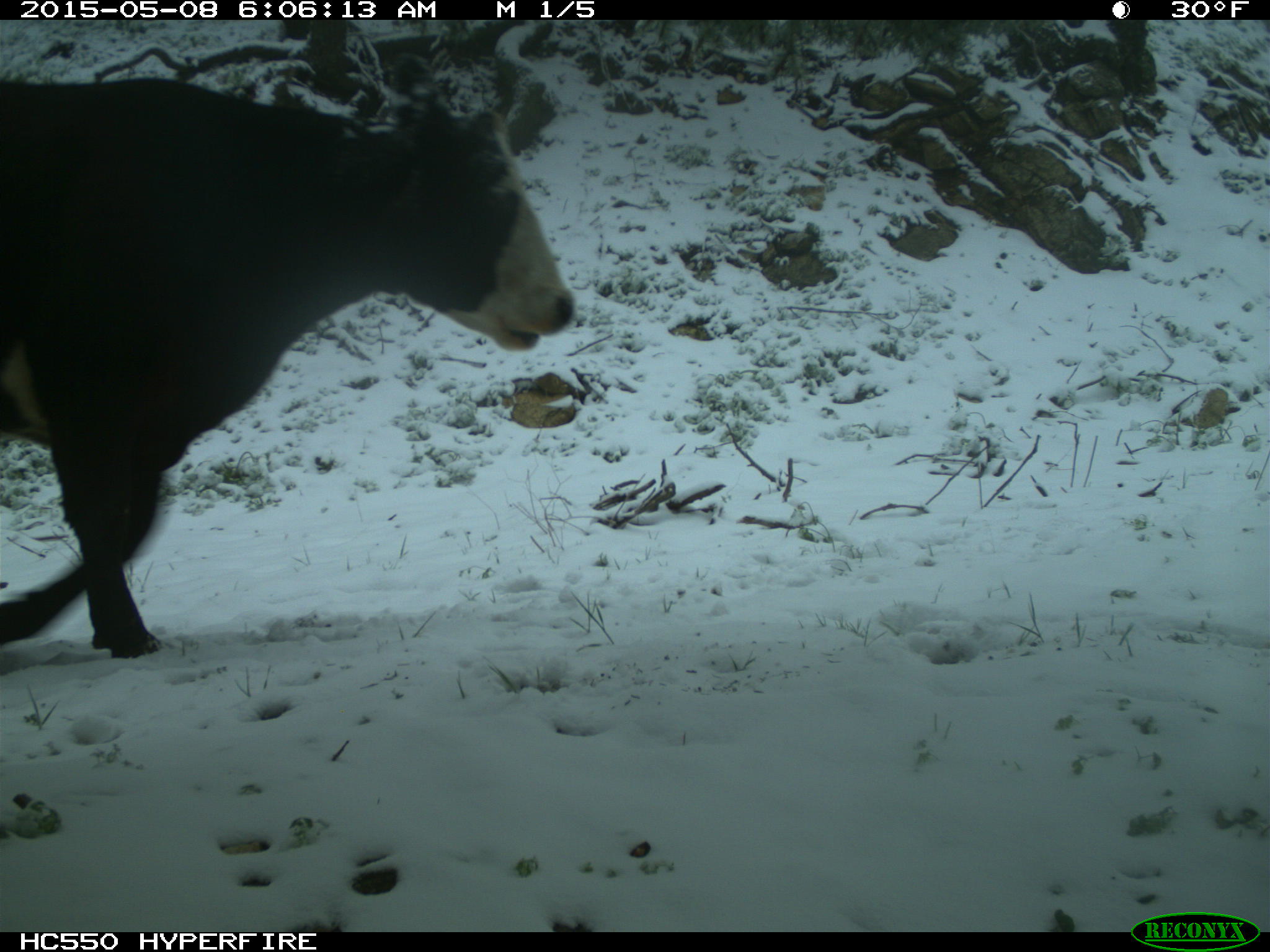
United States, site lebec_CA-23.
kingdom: Animalia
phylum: Chordata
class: Mammalia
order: Artiodactyla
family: Bovidae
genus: Bos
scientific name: Bos taurus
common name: domestic cow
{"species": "Bos taurus (domestic cow)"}